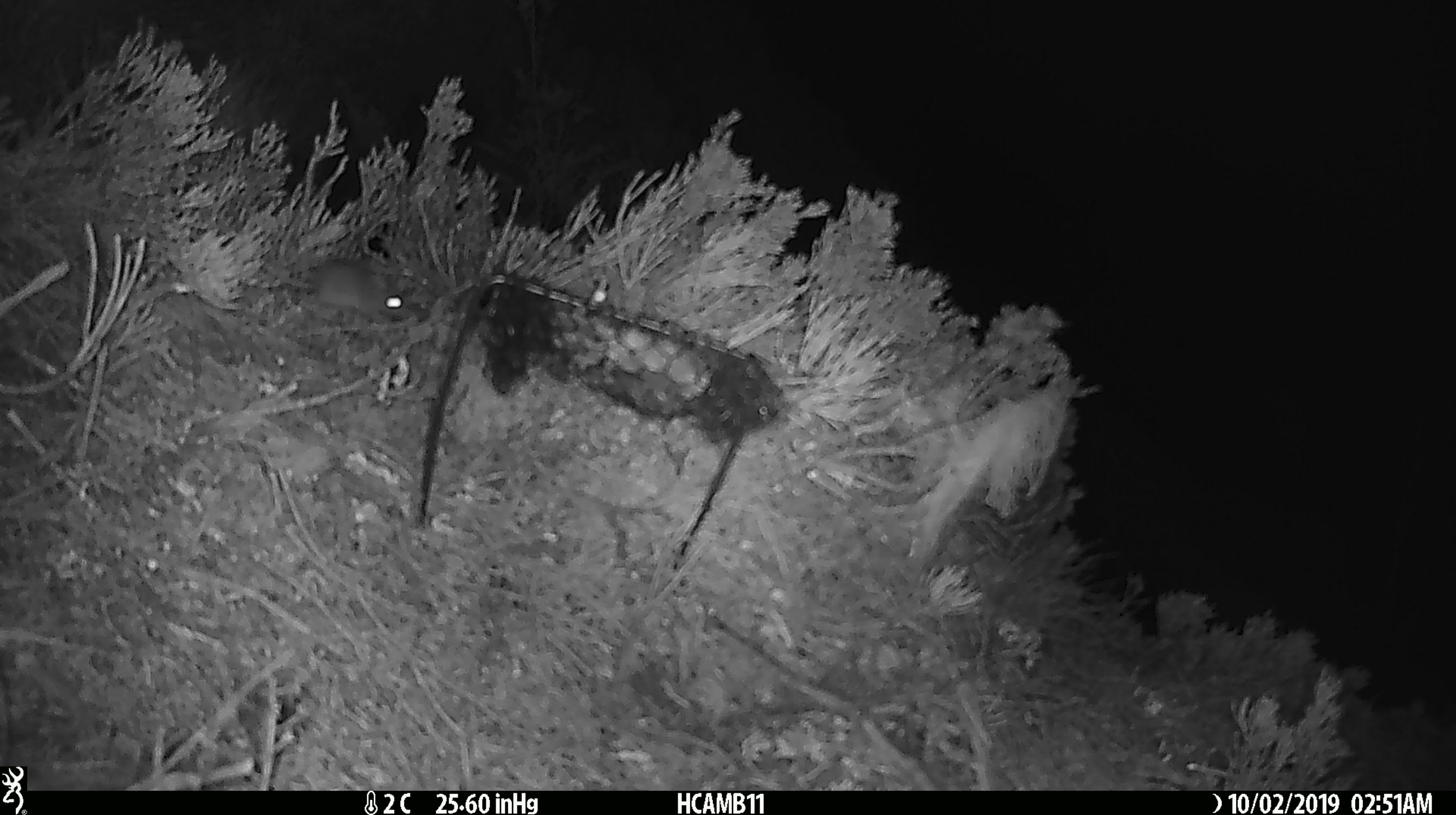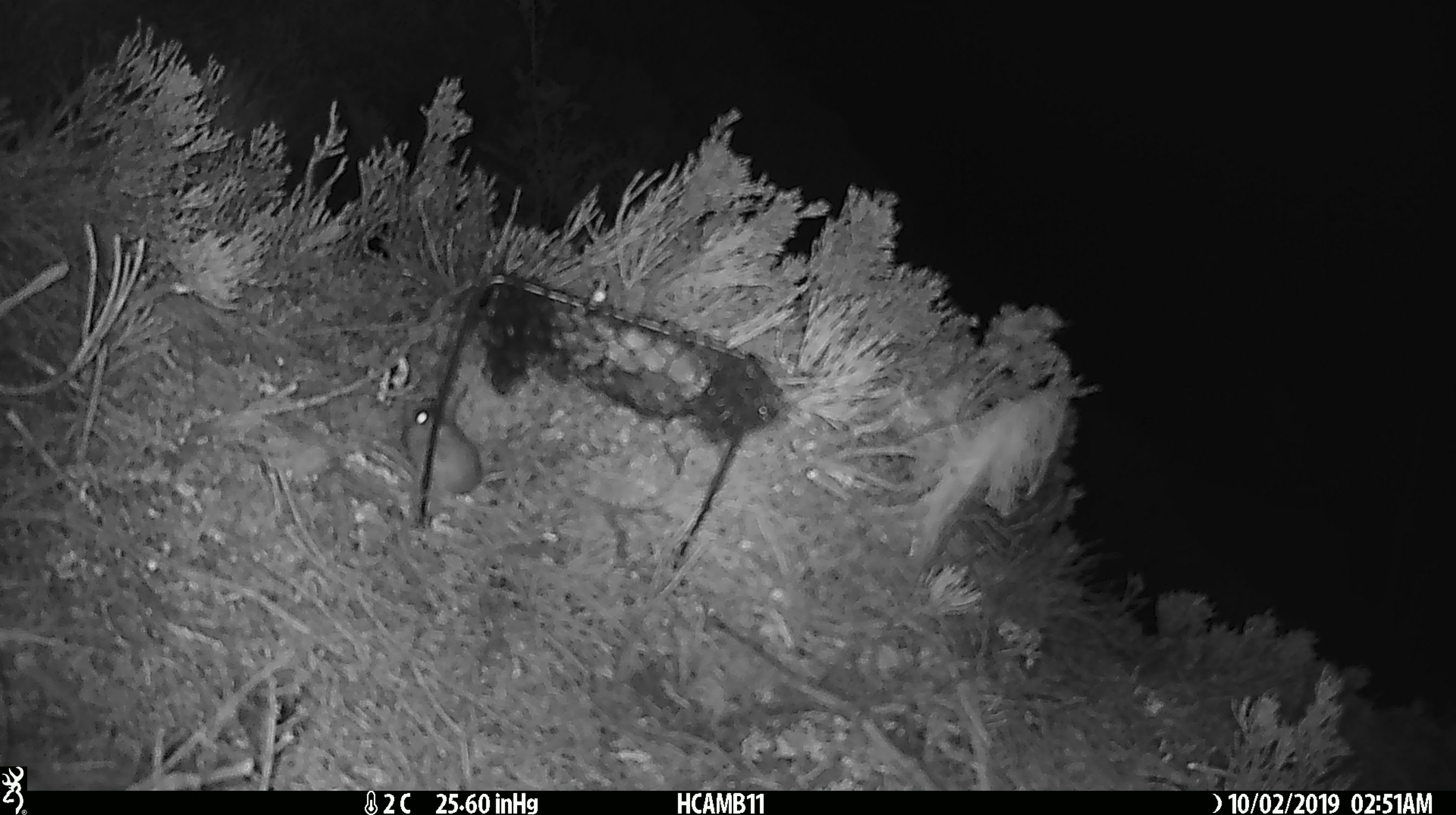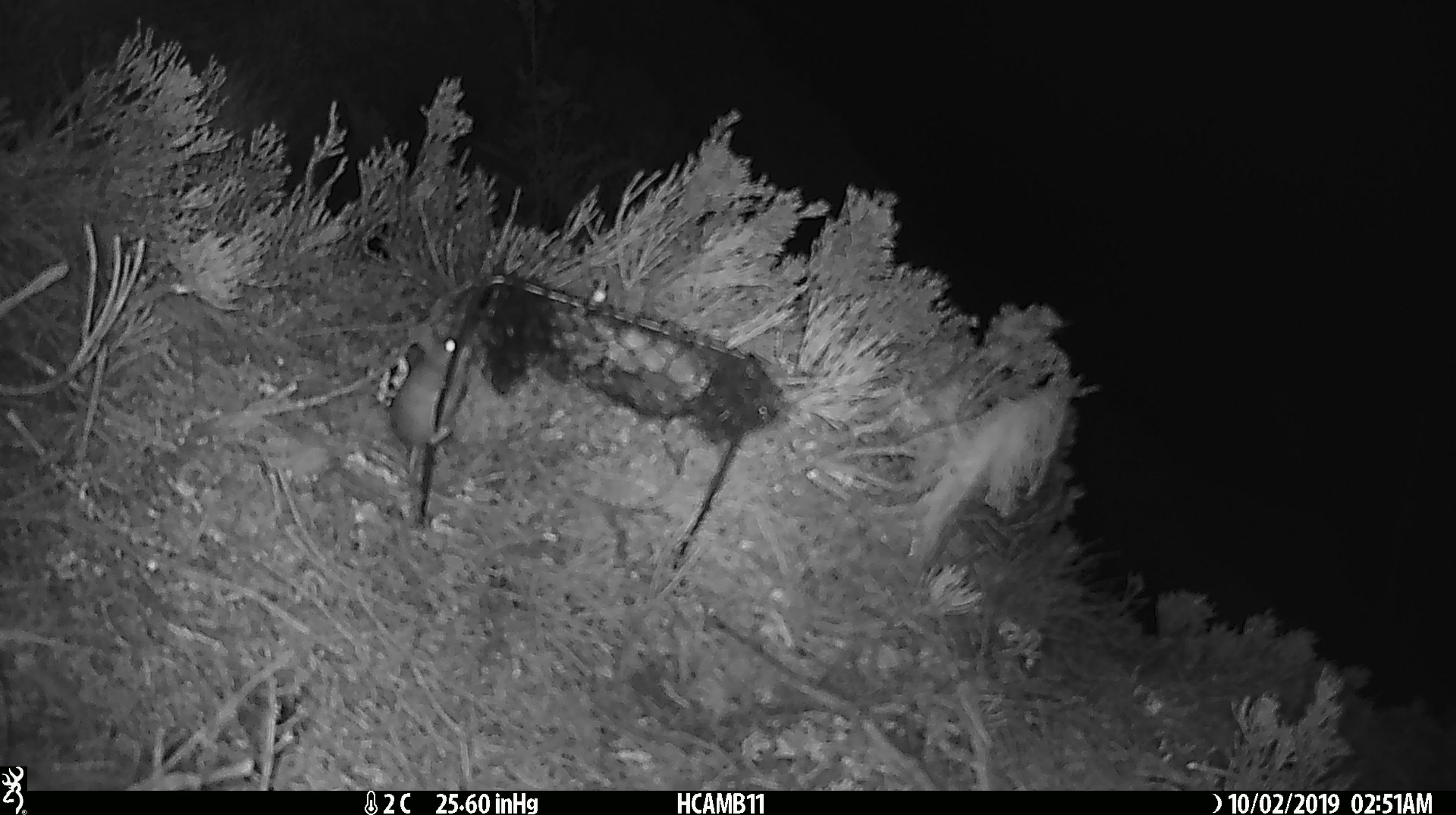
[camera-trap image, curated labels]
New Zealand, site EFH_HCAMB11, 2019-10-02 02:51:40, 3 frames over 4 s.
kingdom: Animalia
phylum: Chordata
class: Mammalia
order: Rodentia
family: Muridae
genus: Mus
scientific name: Mus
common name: mouse